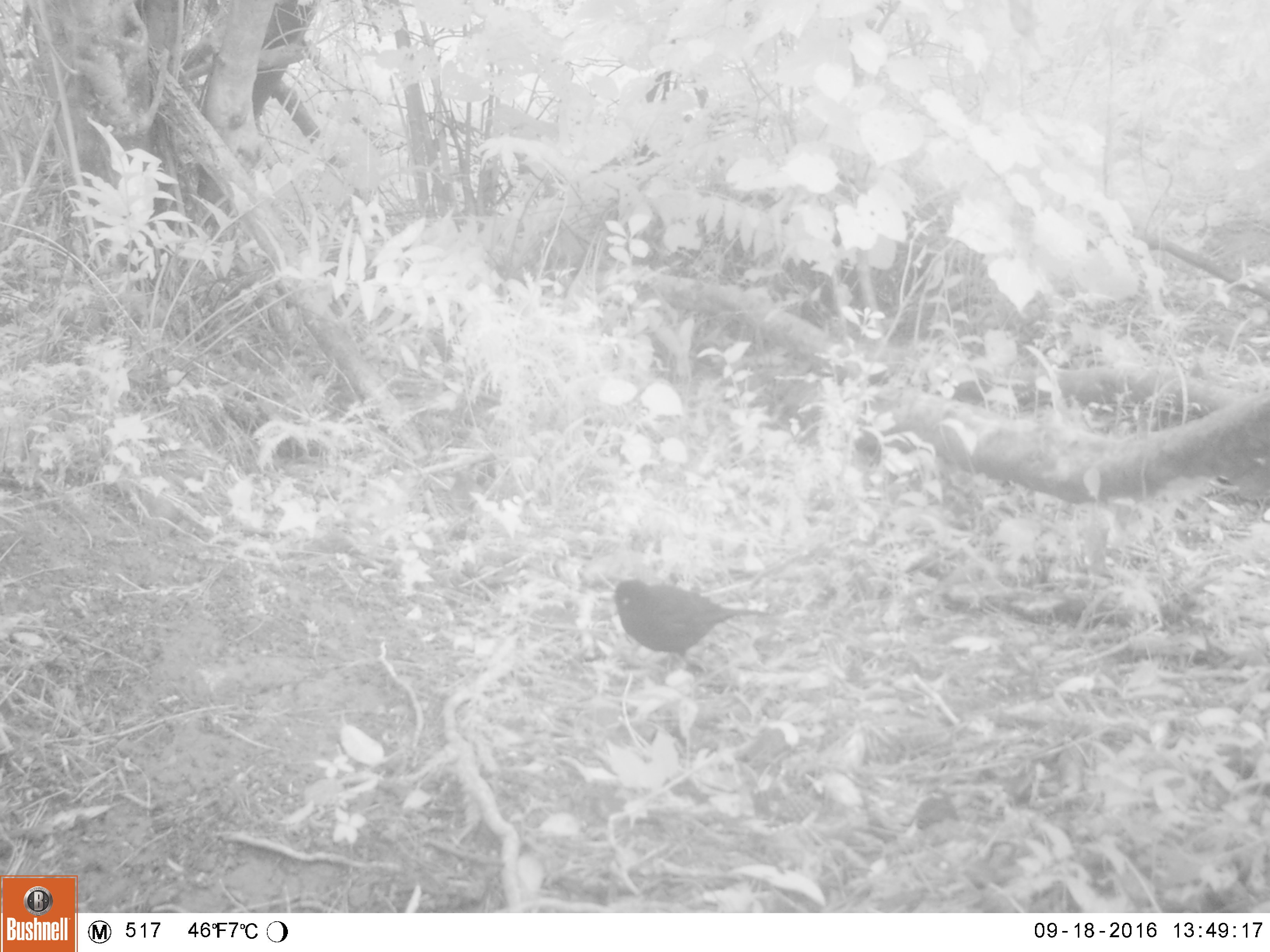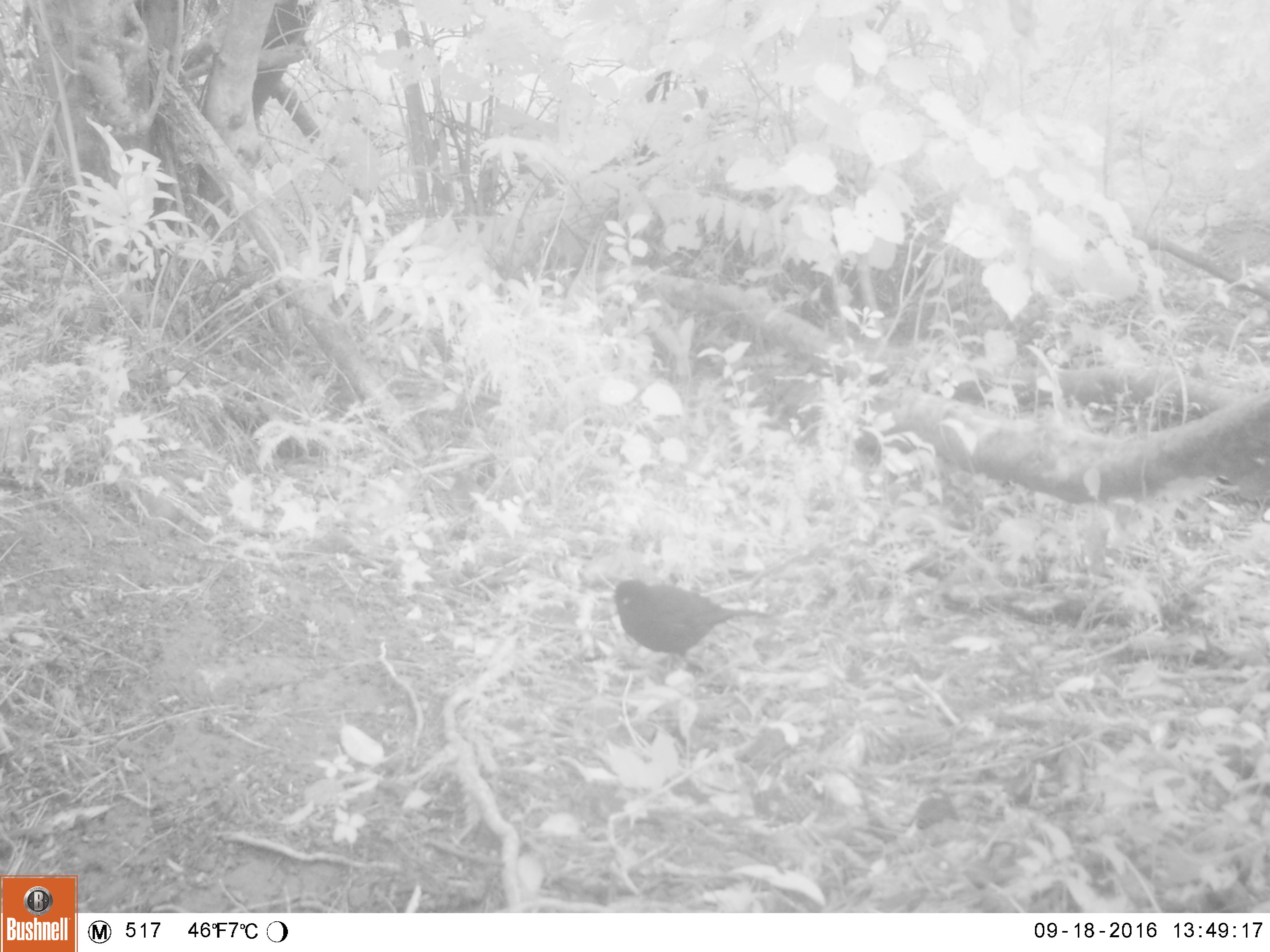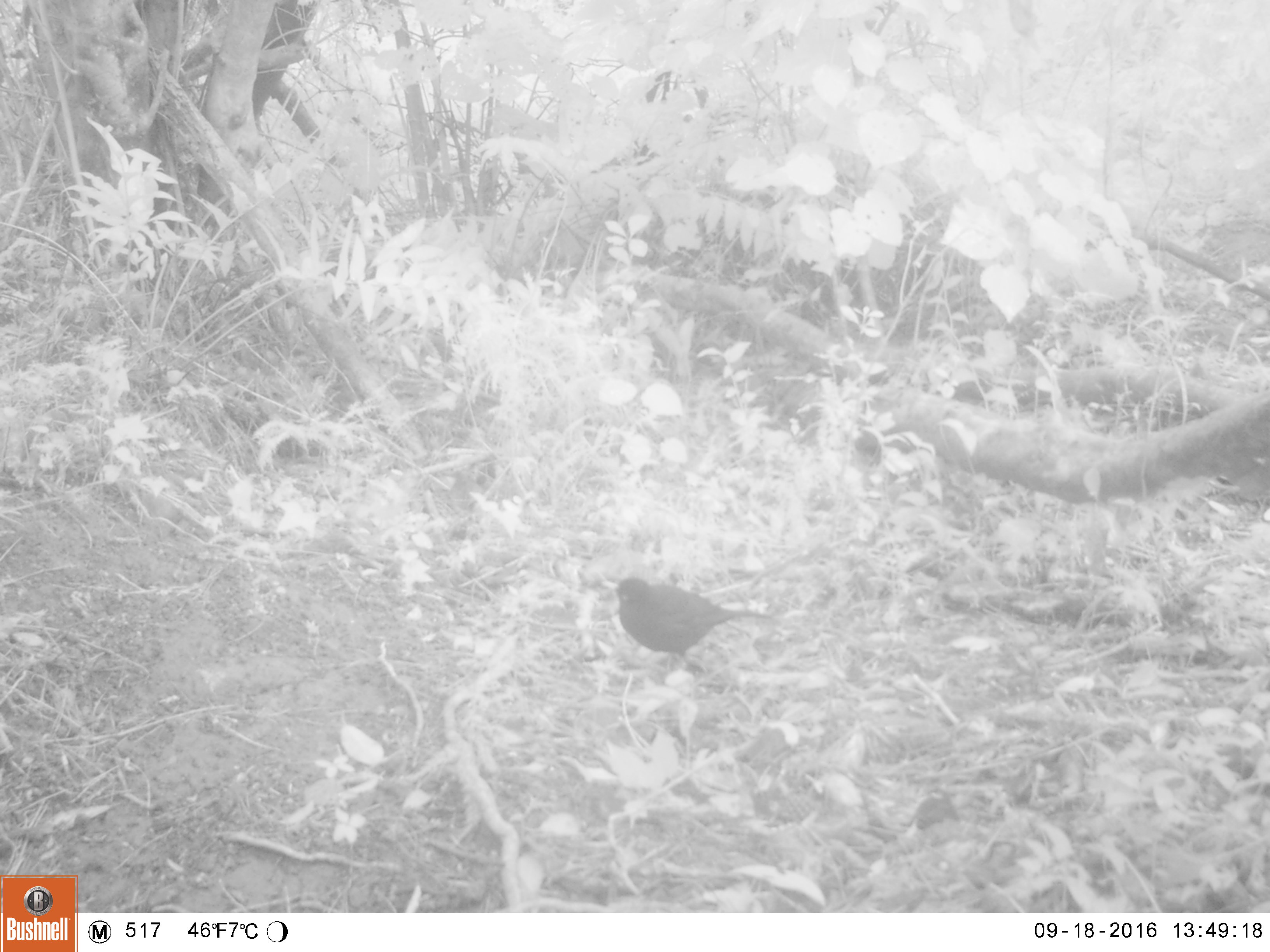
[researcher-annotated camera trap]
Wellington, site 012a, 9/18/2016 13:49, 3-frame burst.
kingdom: Animalia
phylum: Chordata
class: Aves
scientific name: Aves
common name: bird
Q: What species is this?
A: Bird (Aves).